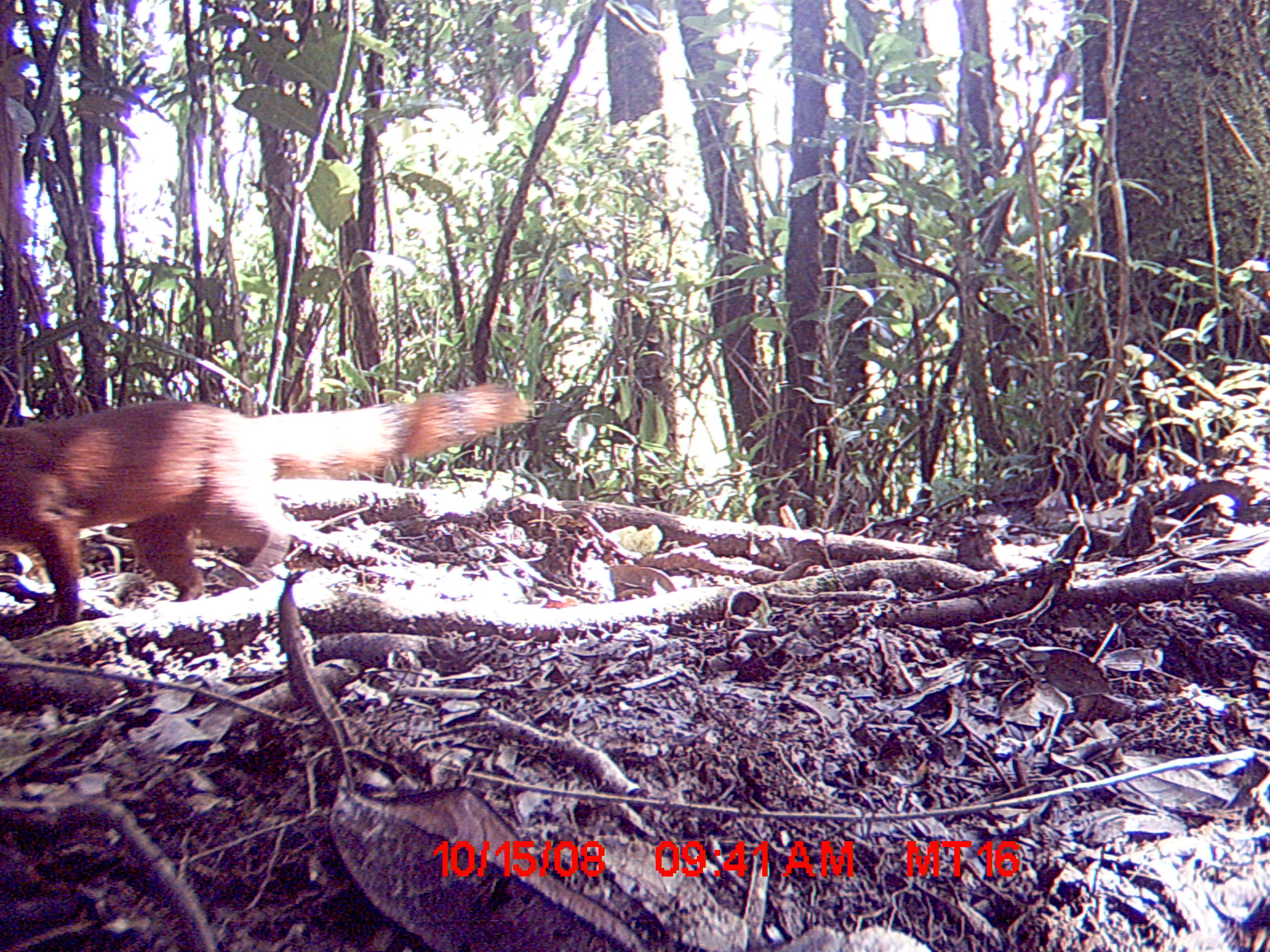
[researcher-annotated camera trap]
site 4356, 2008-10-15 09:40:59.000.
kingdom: Animalia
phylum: Chordata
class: Mammalia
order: Carnivora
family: Eupleridae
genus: Galidia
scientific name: Galidia elegans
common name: ring-tailed vontsira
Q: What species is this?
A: Galidia elegans (ring-tailed vontsira).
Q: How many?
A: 1.